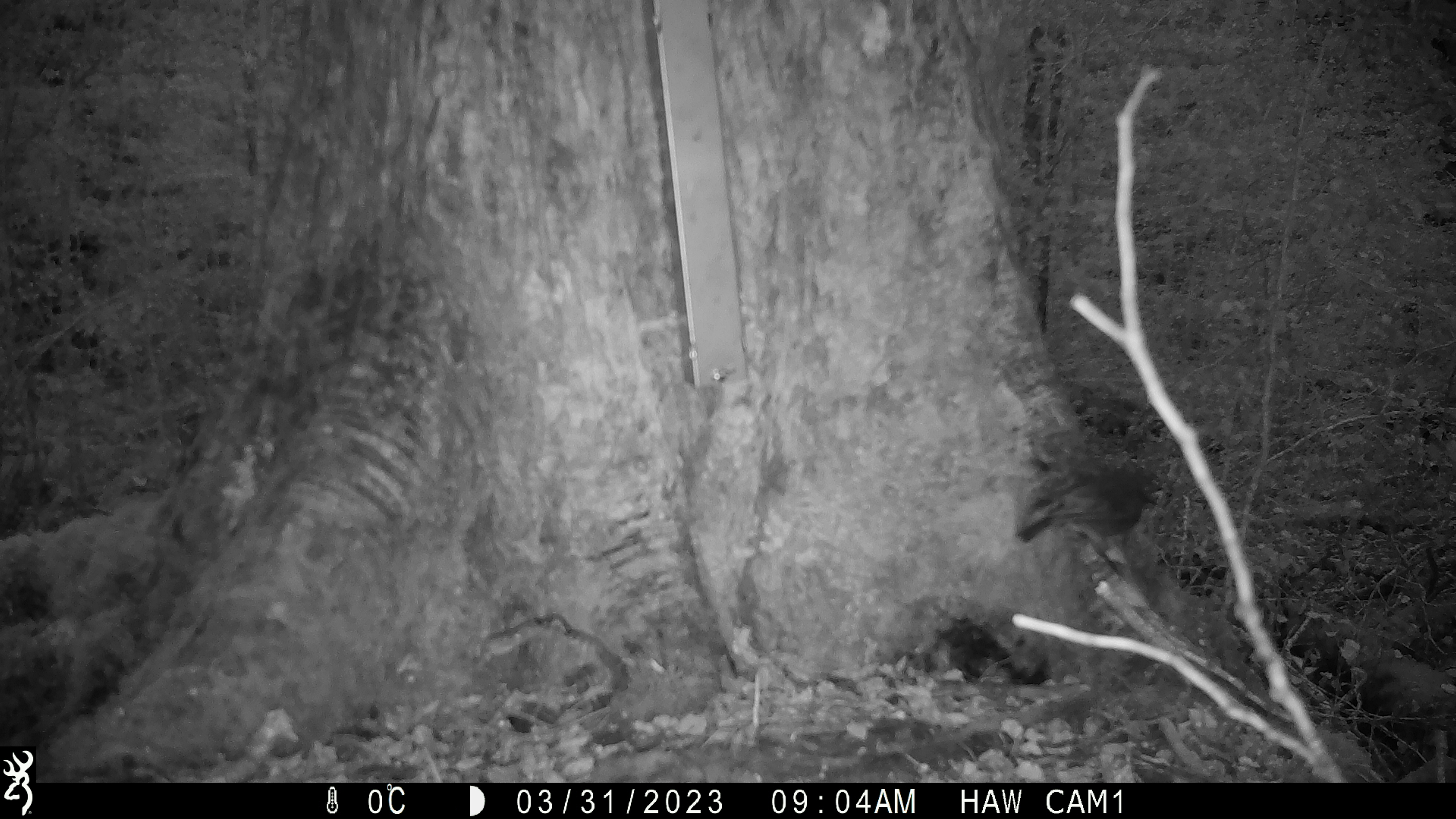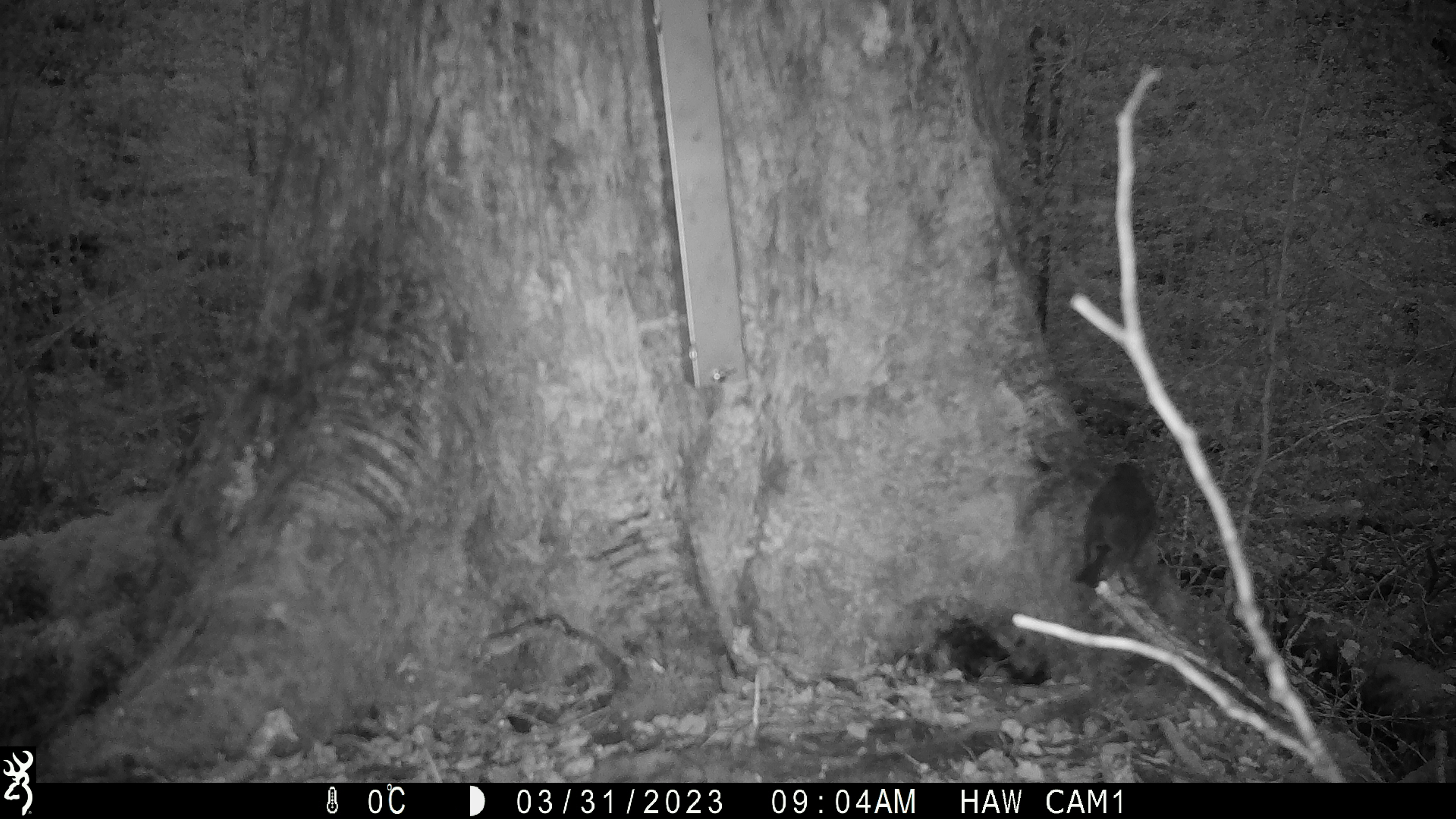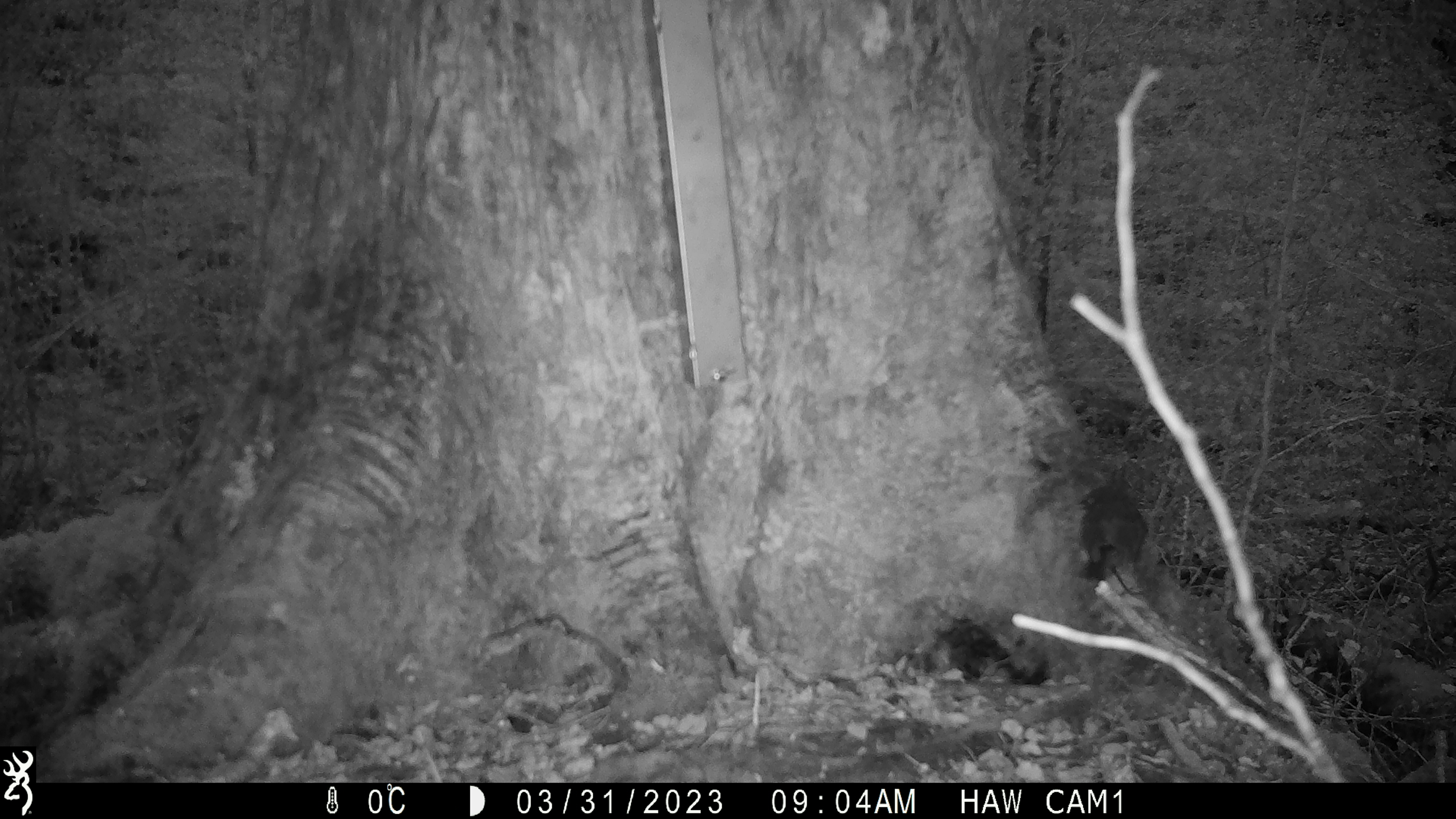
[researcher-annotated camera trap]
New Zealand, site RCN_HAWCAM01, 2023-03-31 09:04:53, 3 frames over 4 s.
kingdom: Animalia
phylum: Chordata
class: Aves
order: Passeriformes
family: Petroicidae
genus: Petroica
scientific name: Petroica australis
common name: new zealand robin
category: robin